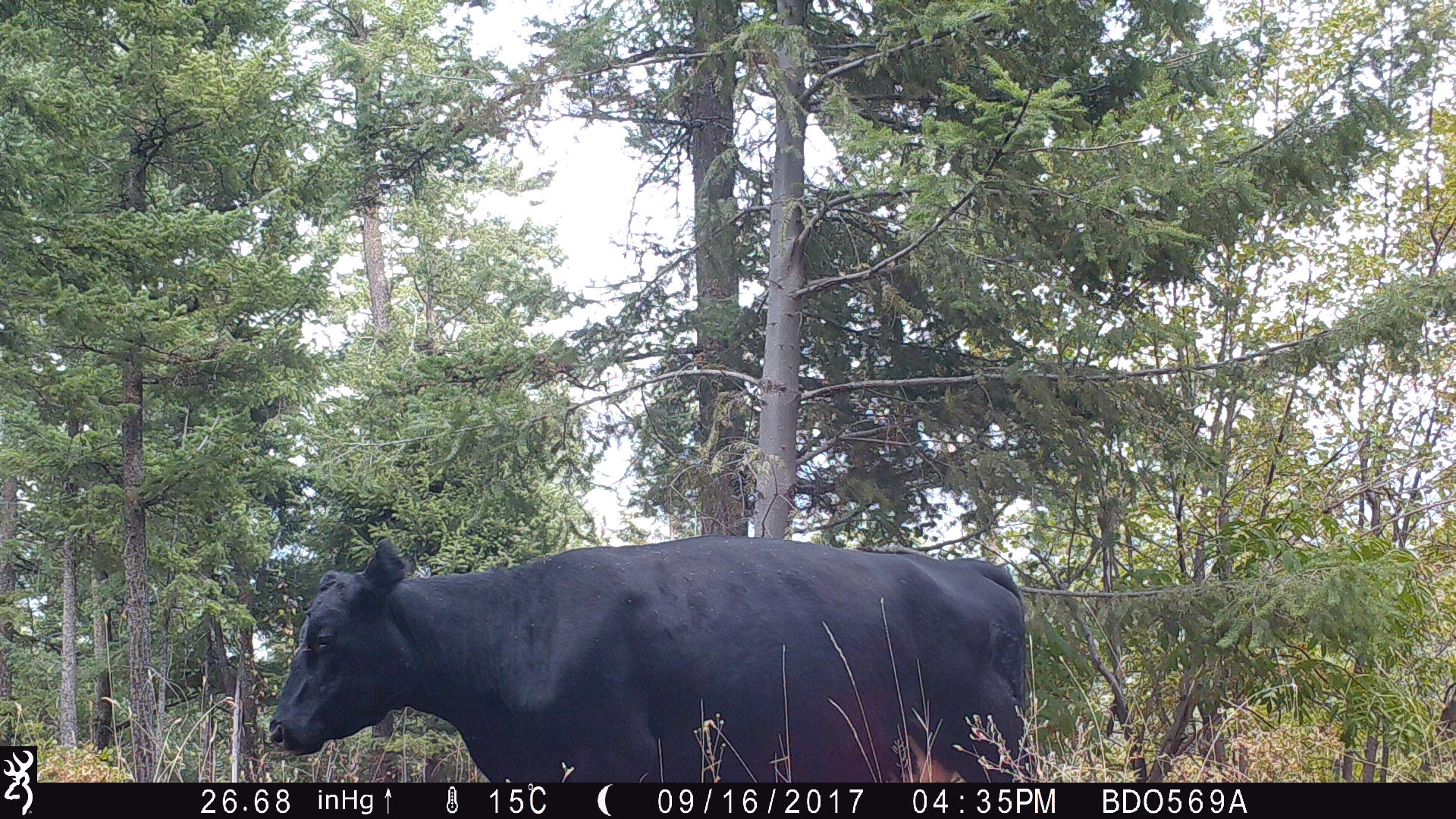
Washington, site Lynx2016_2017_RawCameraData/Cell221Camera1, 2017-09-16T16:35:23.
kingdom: Animalia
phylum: Chordata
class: Mammalia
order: Artiodactyla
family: Bovidae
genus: Bos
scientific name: Bos taurus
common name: domestic cattle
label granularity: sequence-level